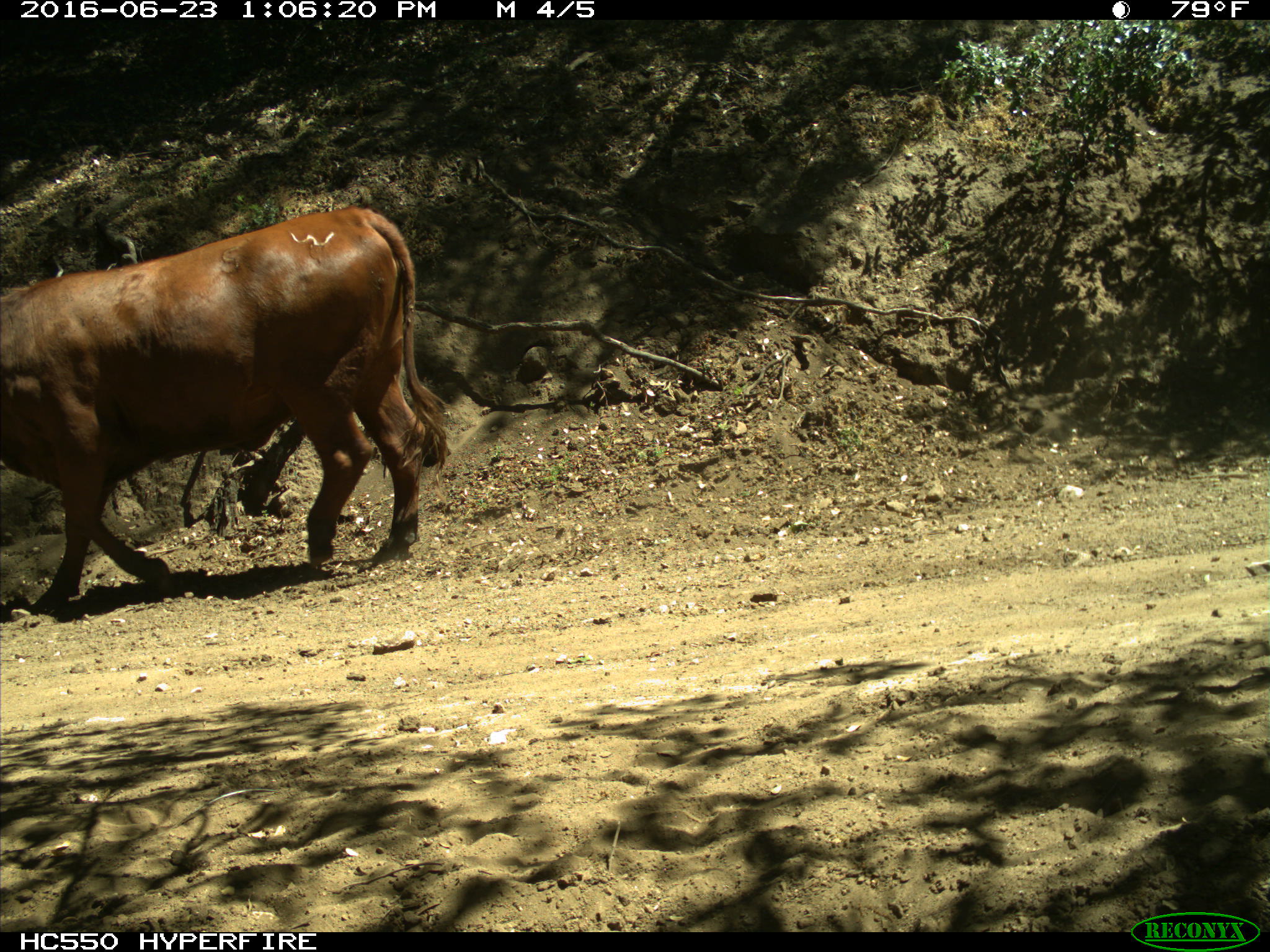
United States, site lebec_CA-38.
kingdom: Animalia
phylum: Chordata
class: Mammalia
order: Artiodactyla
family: Bovidae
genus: Bos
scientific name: Bos taurus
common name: domestic cow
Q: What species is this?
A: Bos taurus (domestic cow).